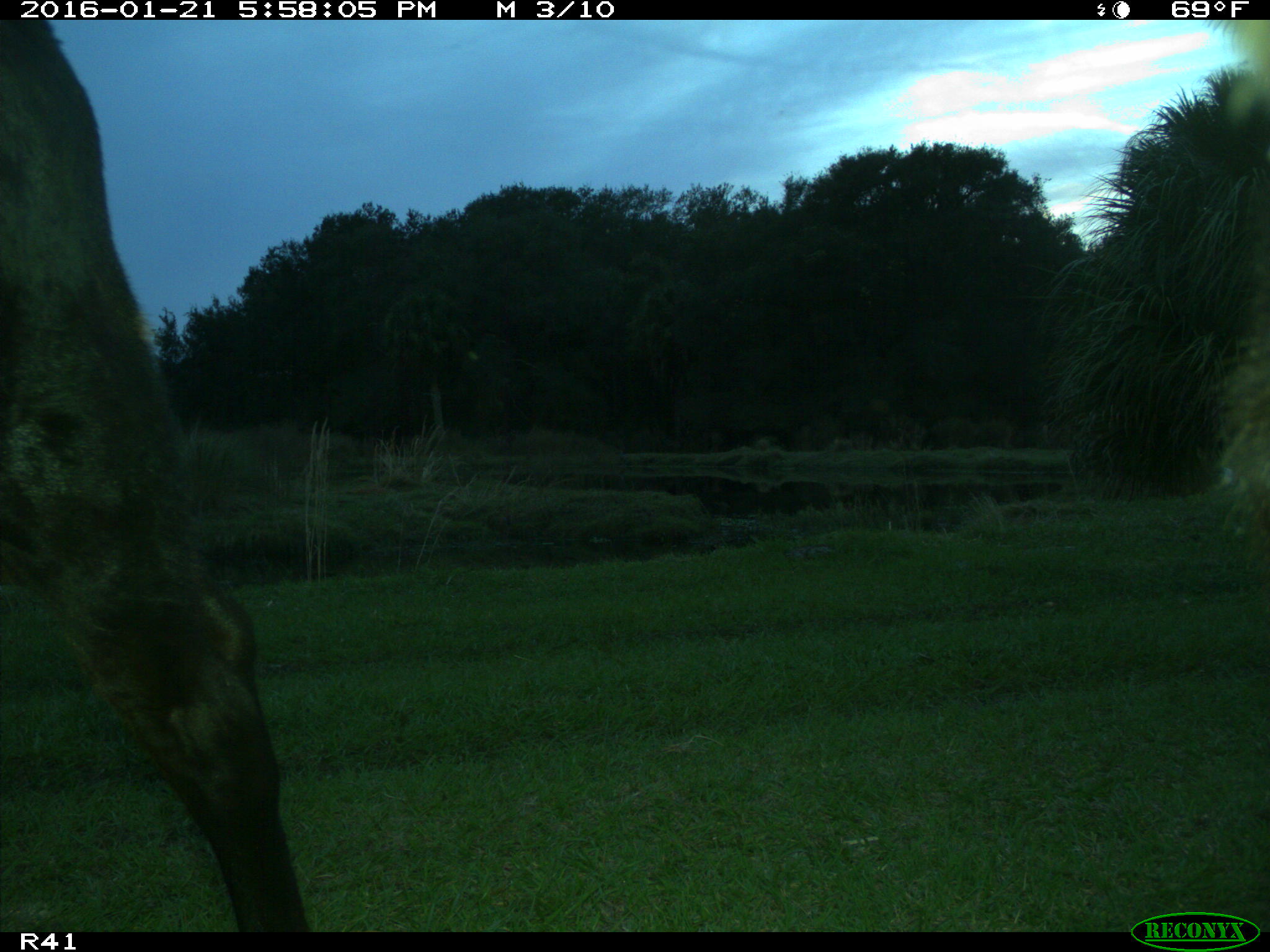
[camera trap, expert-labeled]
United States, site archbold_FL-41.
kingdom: Animalia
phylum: Chordata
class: Mammalia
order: Artiodactyla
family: Bovidae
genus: Bos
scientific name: Bos taurus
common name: domestic cow